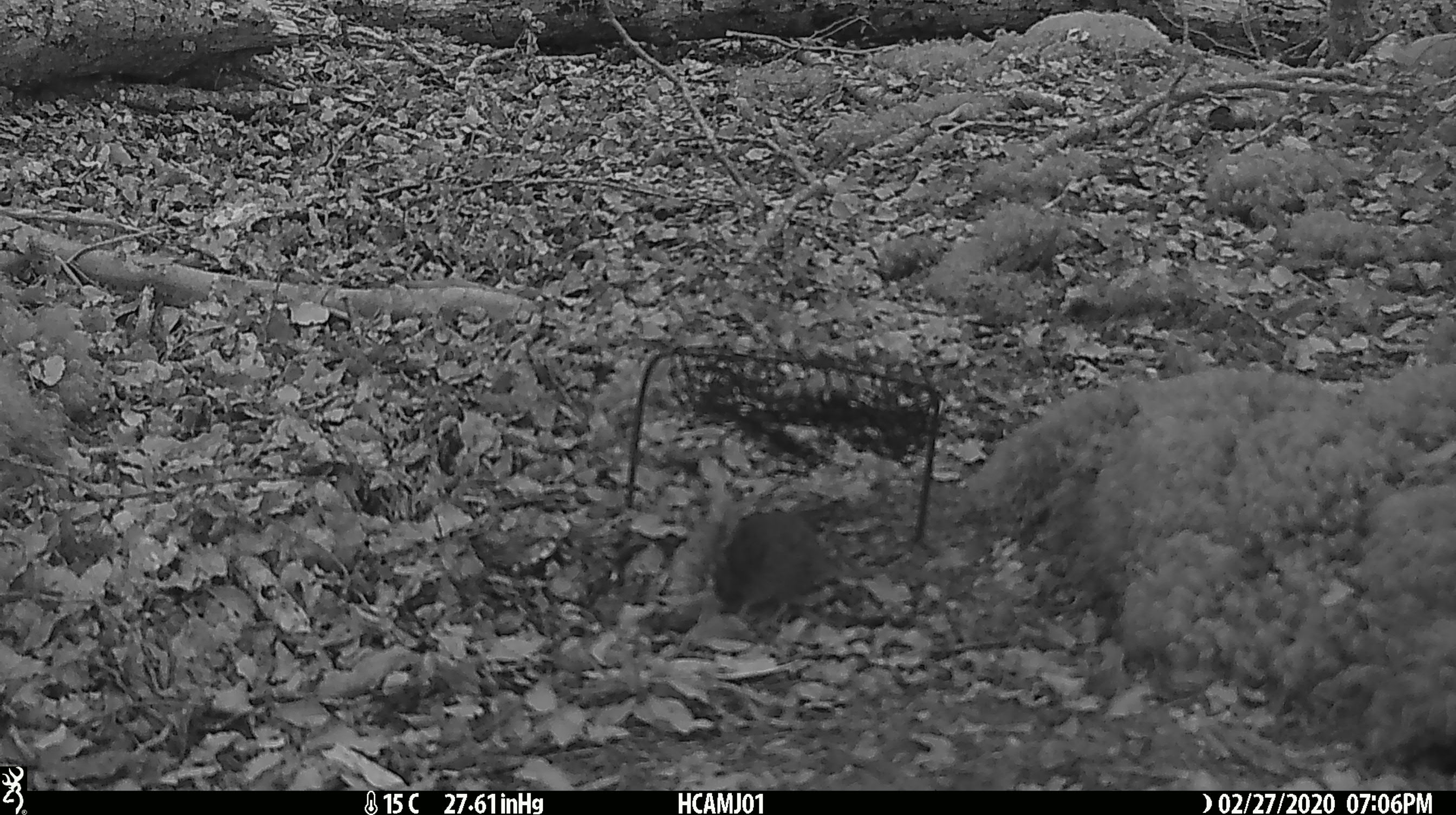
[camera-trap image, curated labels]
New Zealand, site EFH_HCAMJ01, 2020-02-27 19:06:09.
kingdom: Animalia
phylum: Chordata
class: Mammalia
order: Rodentia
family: Muridae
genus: Mus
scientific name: Mus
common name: mouse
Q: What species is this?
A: Mouse (Mus).